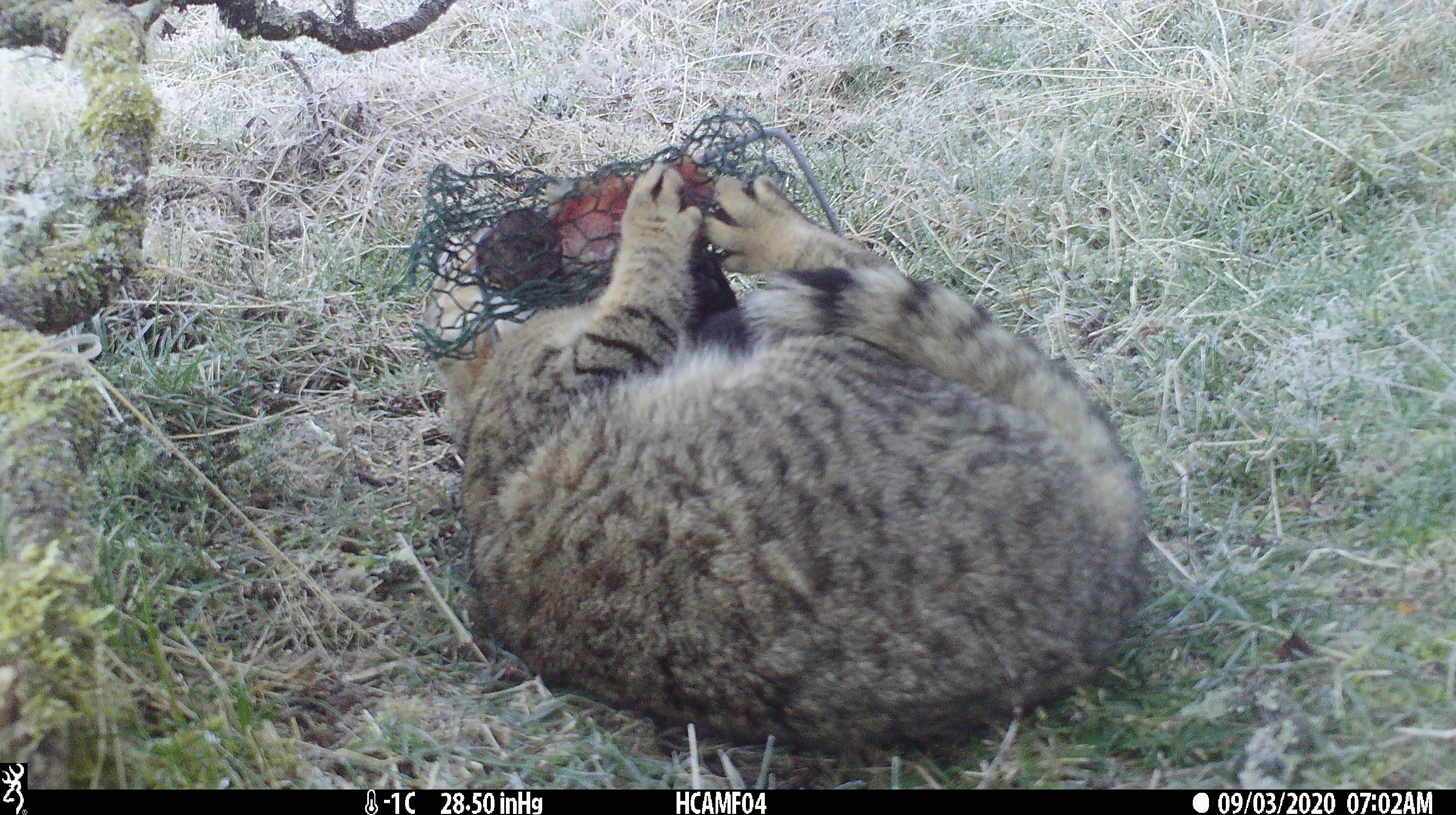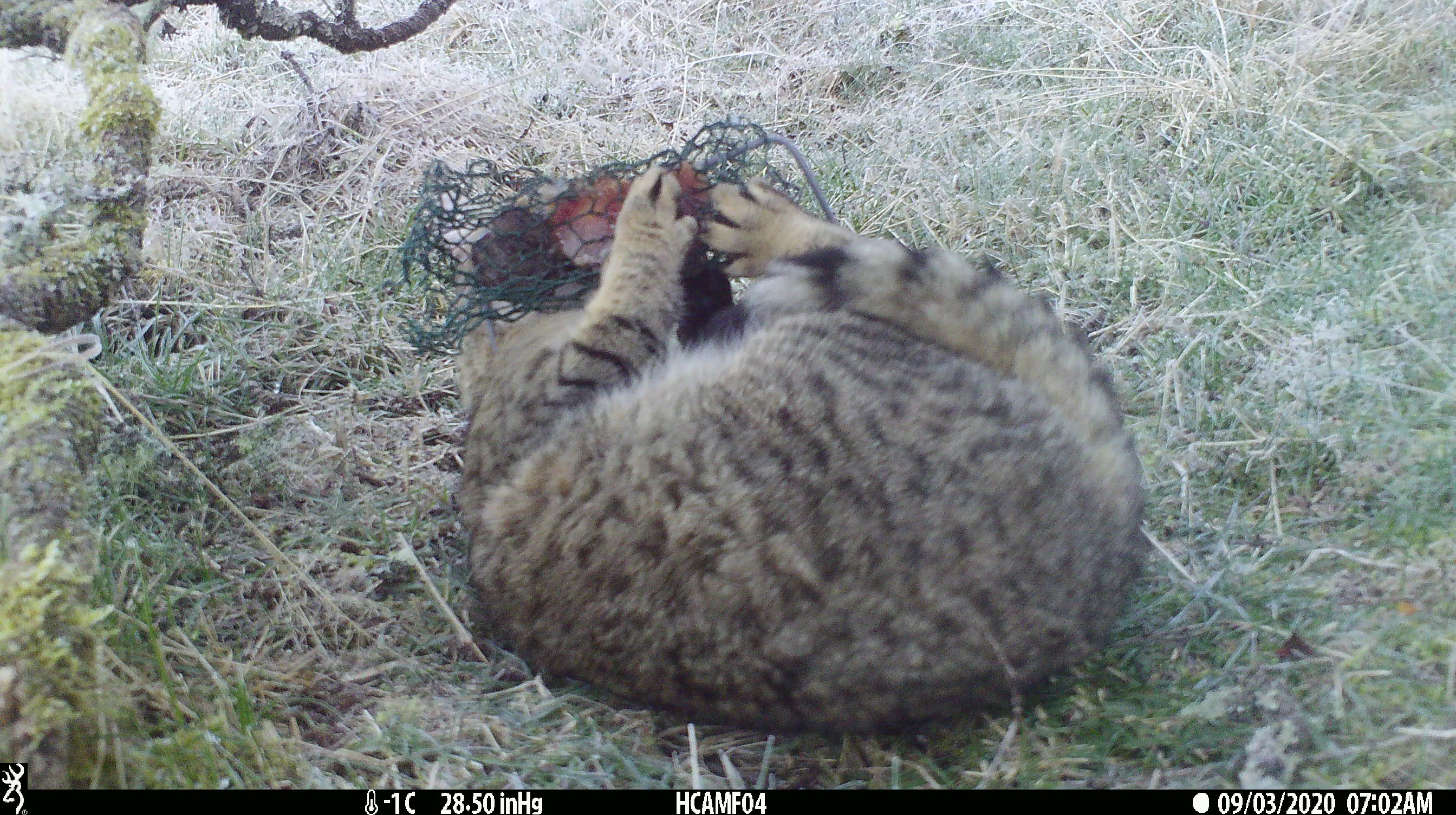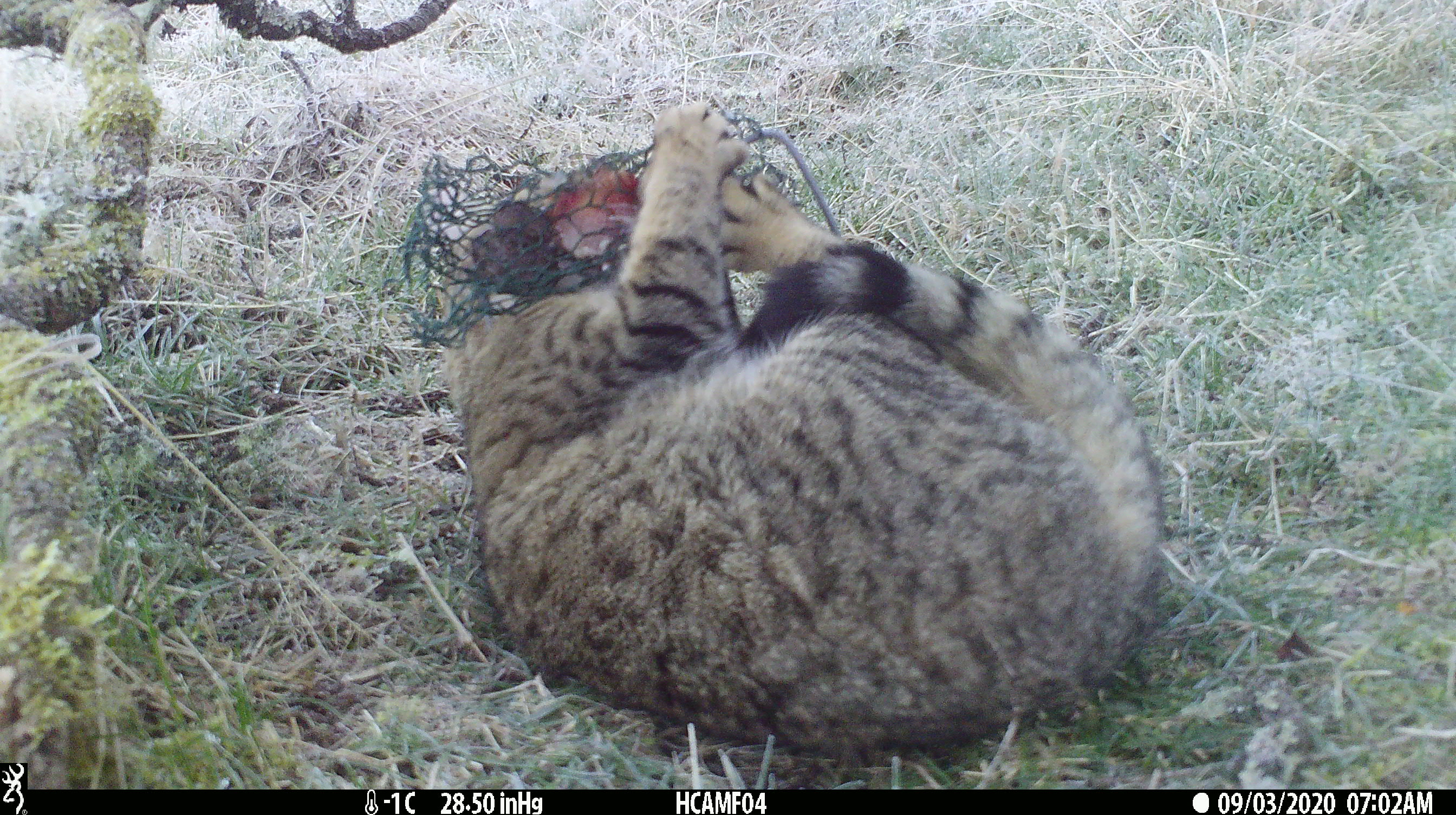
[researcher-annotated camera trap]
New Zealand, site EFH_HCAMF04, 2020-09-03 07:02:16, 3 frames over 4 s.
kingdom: Animalia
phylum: Chordata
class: Mammalia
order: Carnivora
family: Felidae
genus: Felis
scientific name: Felis catus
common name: domestic cat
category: cat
Cat (domestic cat) (Felis catus).